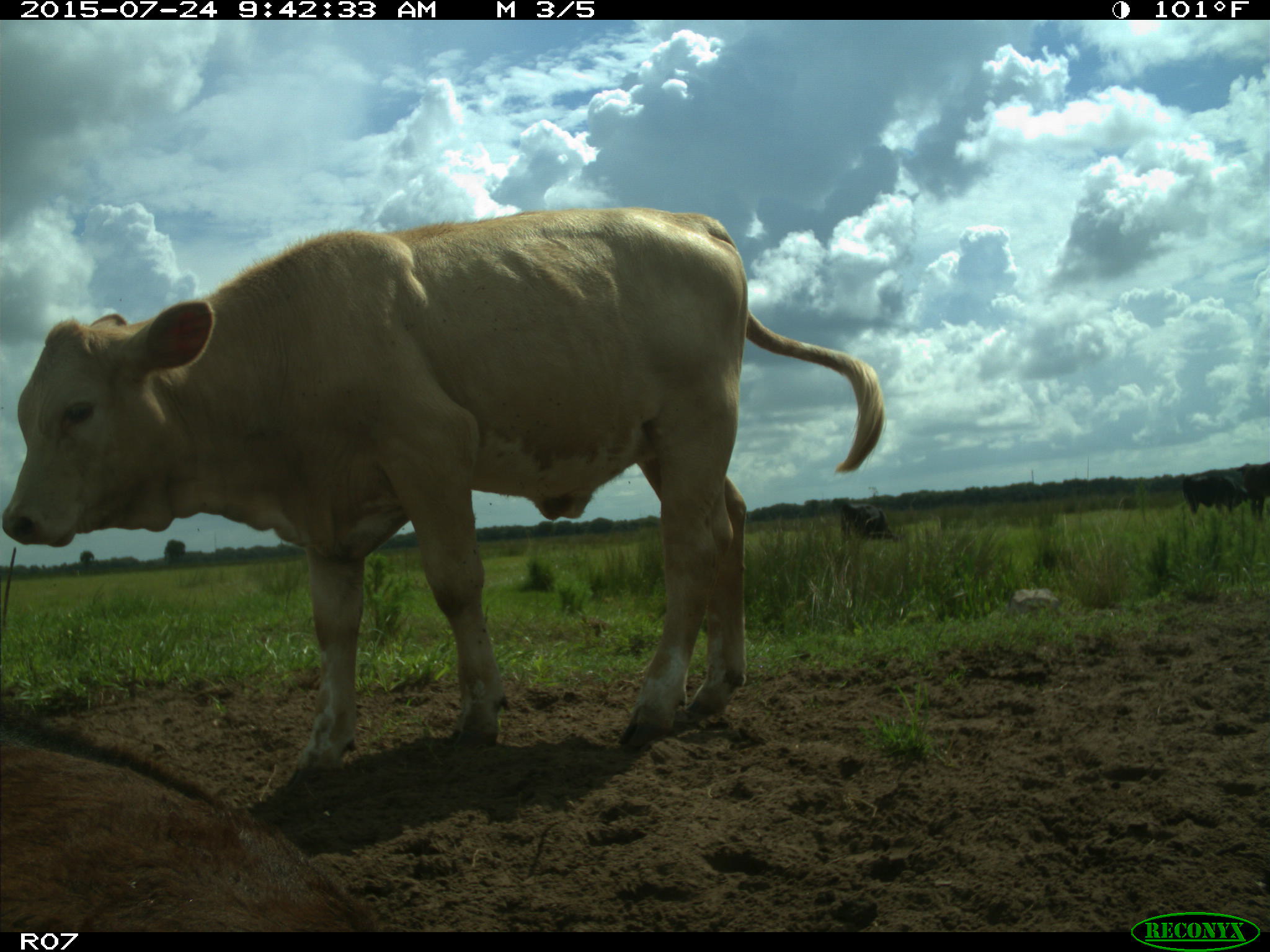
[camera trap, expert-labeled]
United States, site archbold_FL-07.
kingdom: Animalia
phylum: Chordata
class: Mammalia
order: Artiodactyla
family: Bovidae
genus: Bos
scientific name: Bos taurus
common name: domestic cow